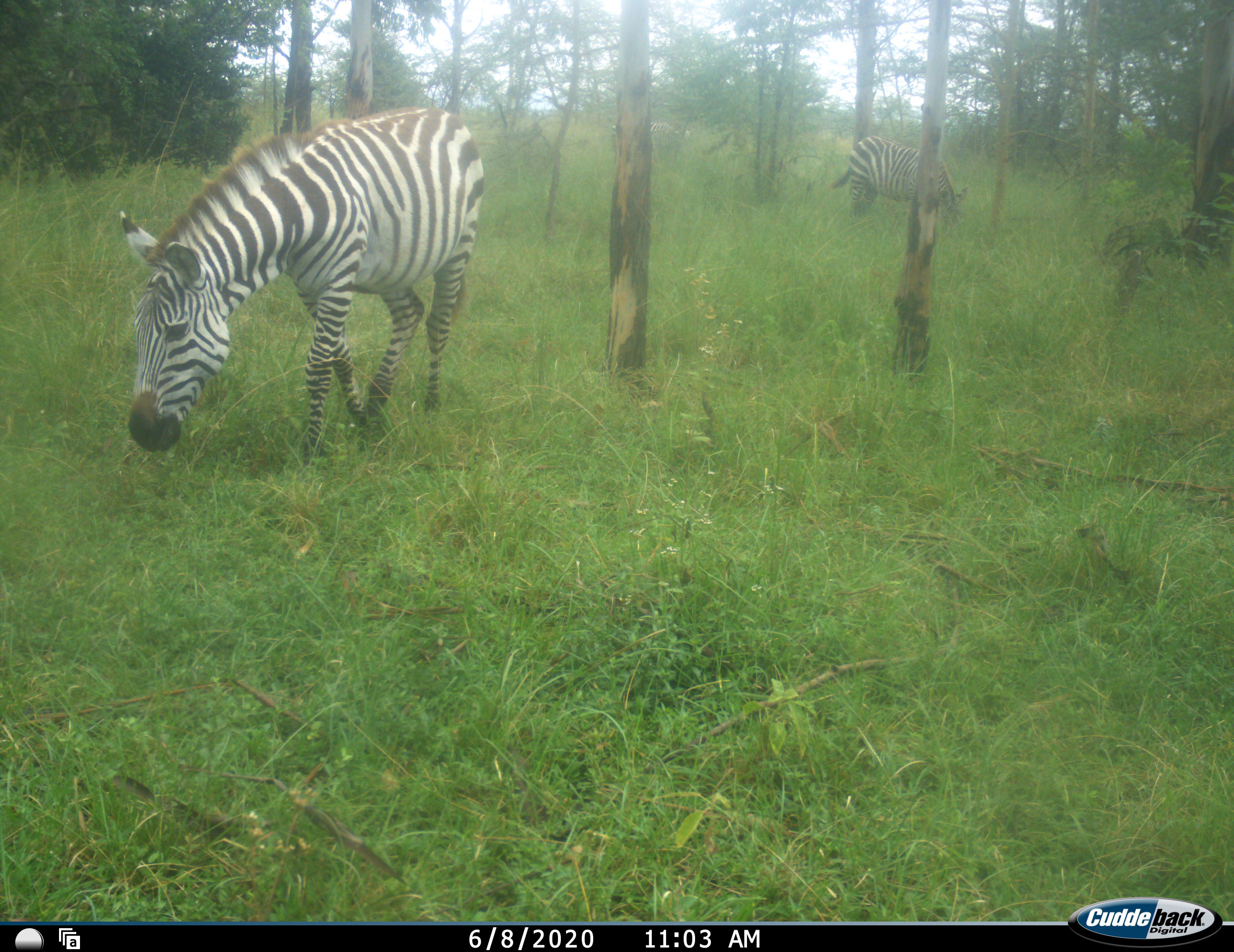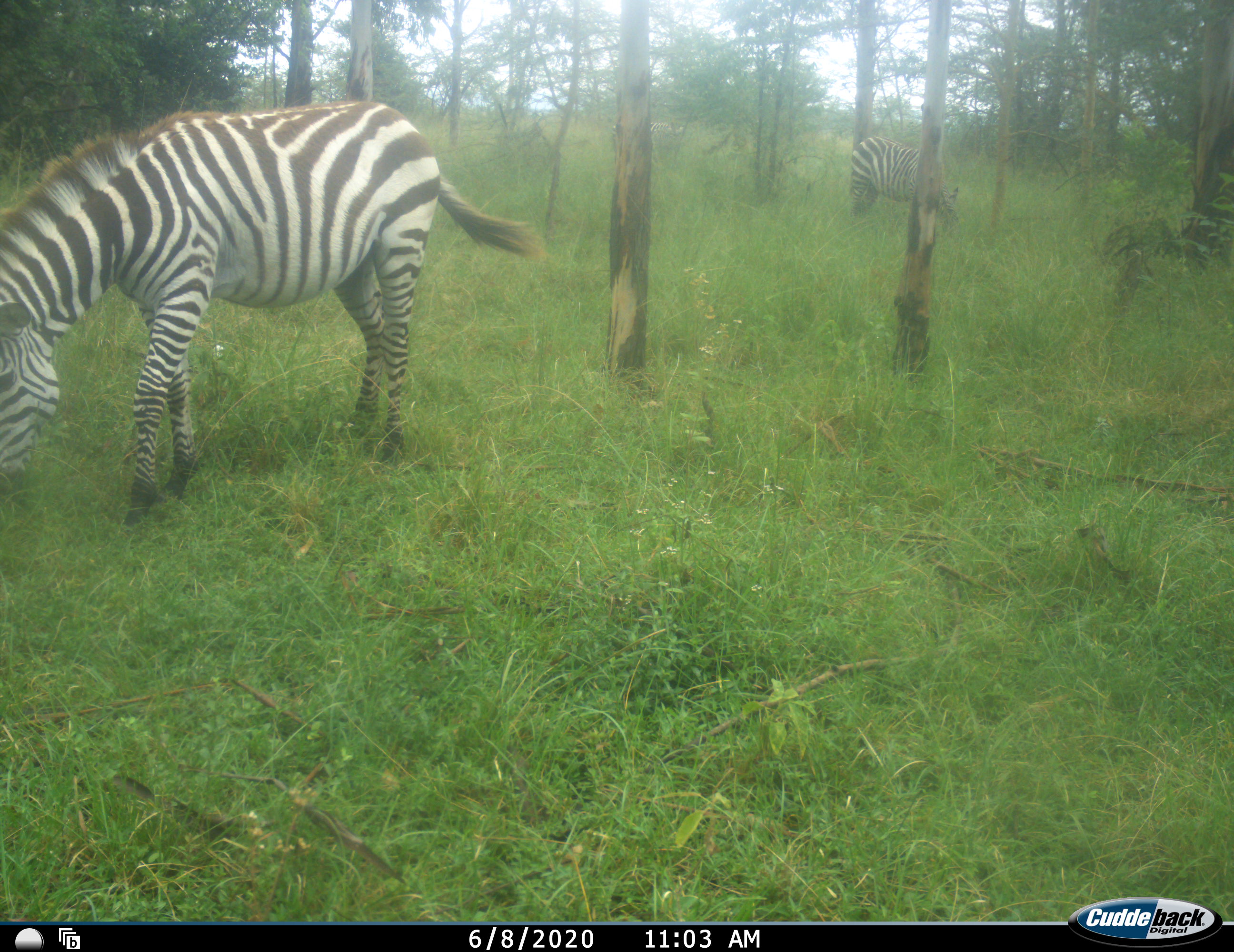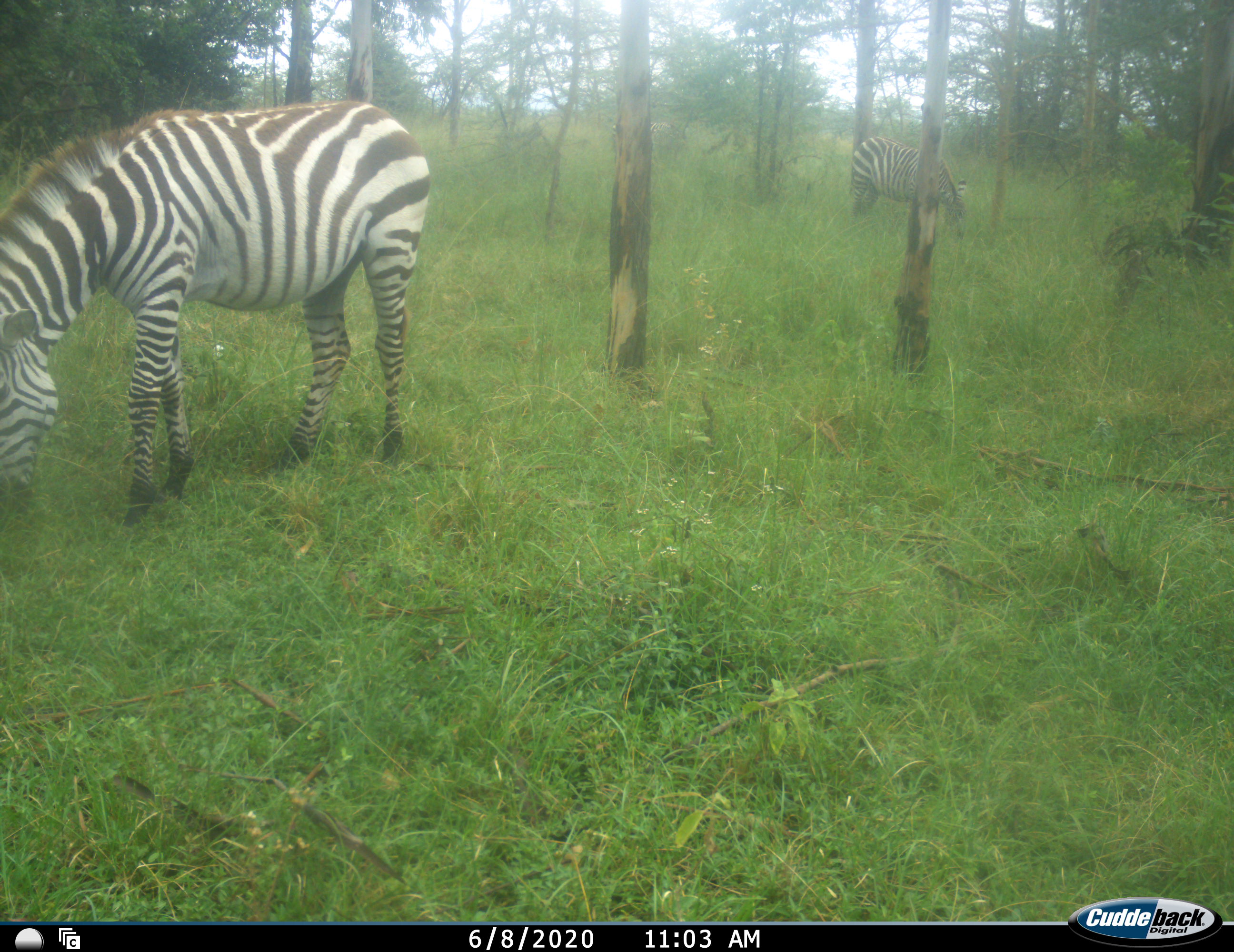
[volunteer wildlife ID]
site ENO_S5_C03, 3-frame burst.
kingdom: Animalia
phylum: Chordata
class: Mammalia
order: Perissodactyla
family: Equidae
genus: Equus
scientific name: Equus quagga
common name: plains zebra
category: zebraplains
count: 2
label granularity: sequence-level